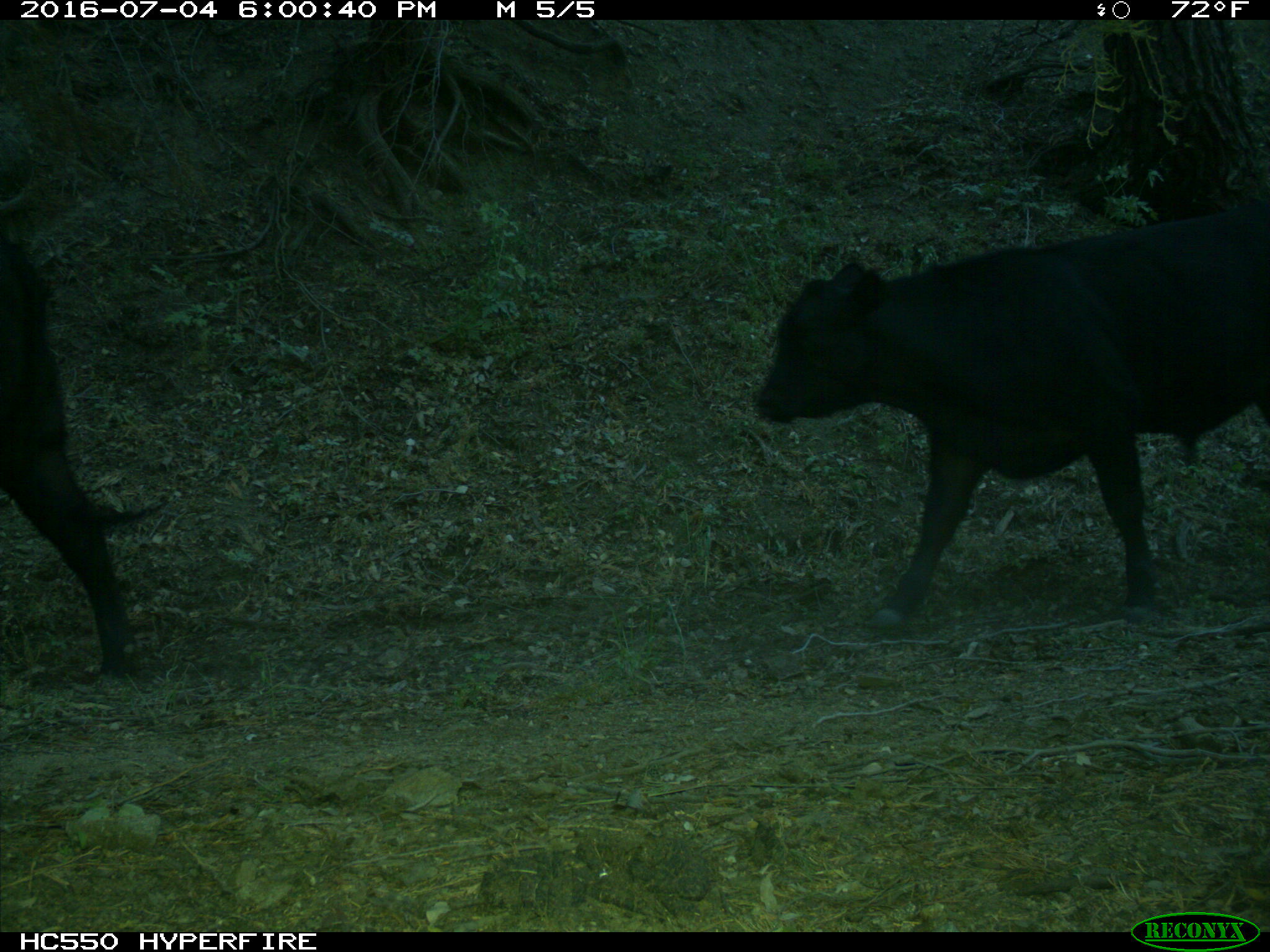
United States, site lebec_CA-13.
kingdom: Animalia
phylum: Chordata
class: Mammalia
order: Artiodactyla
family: Bovidae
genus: Bos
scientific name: Bos taurus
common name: domestic cow